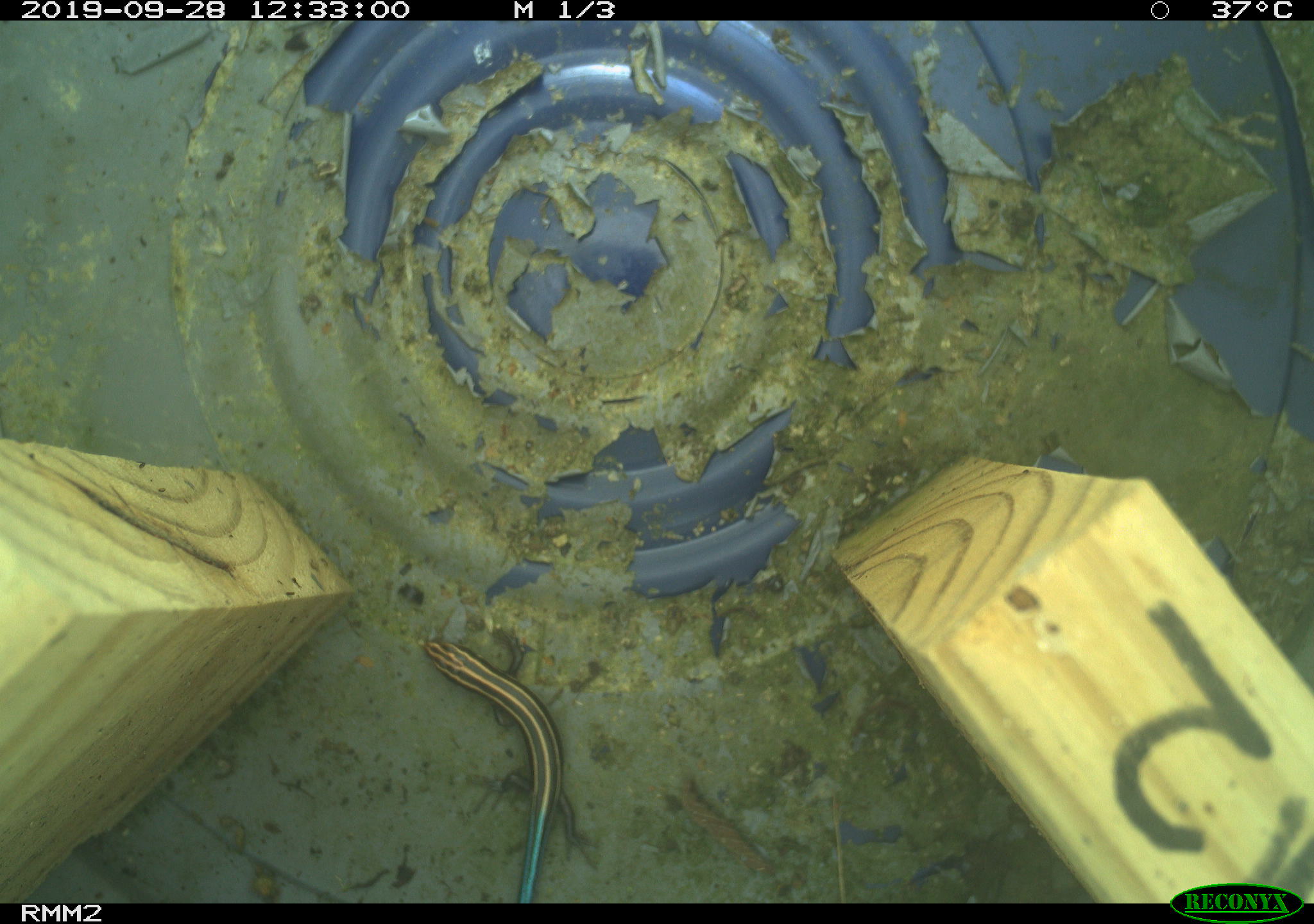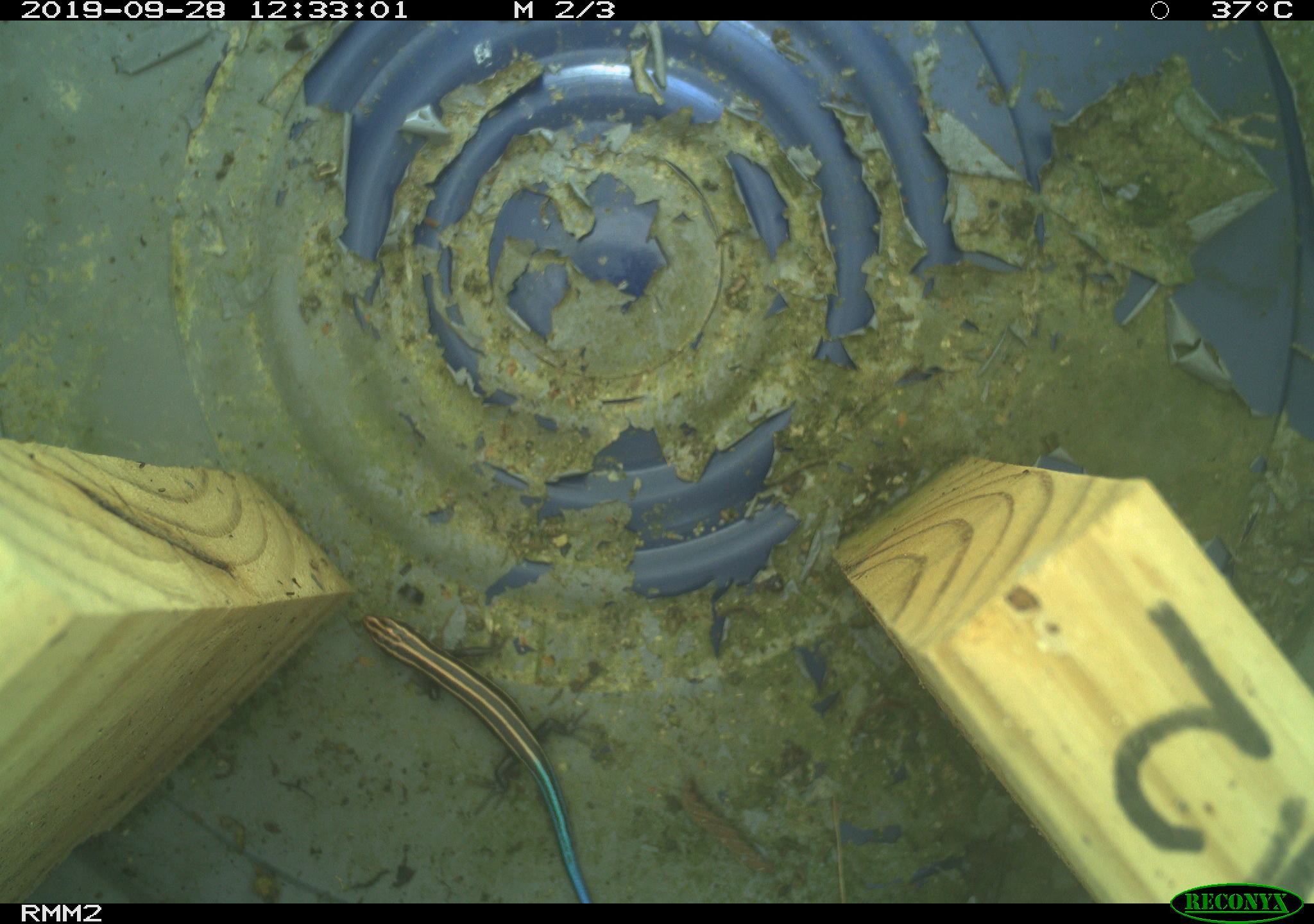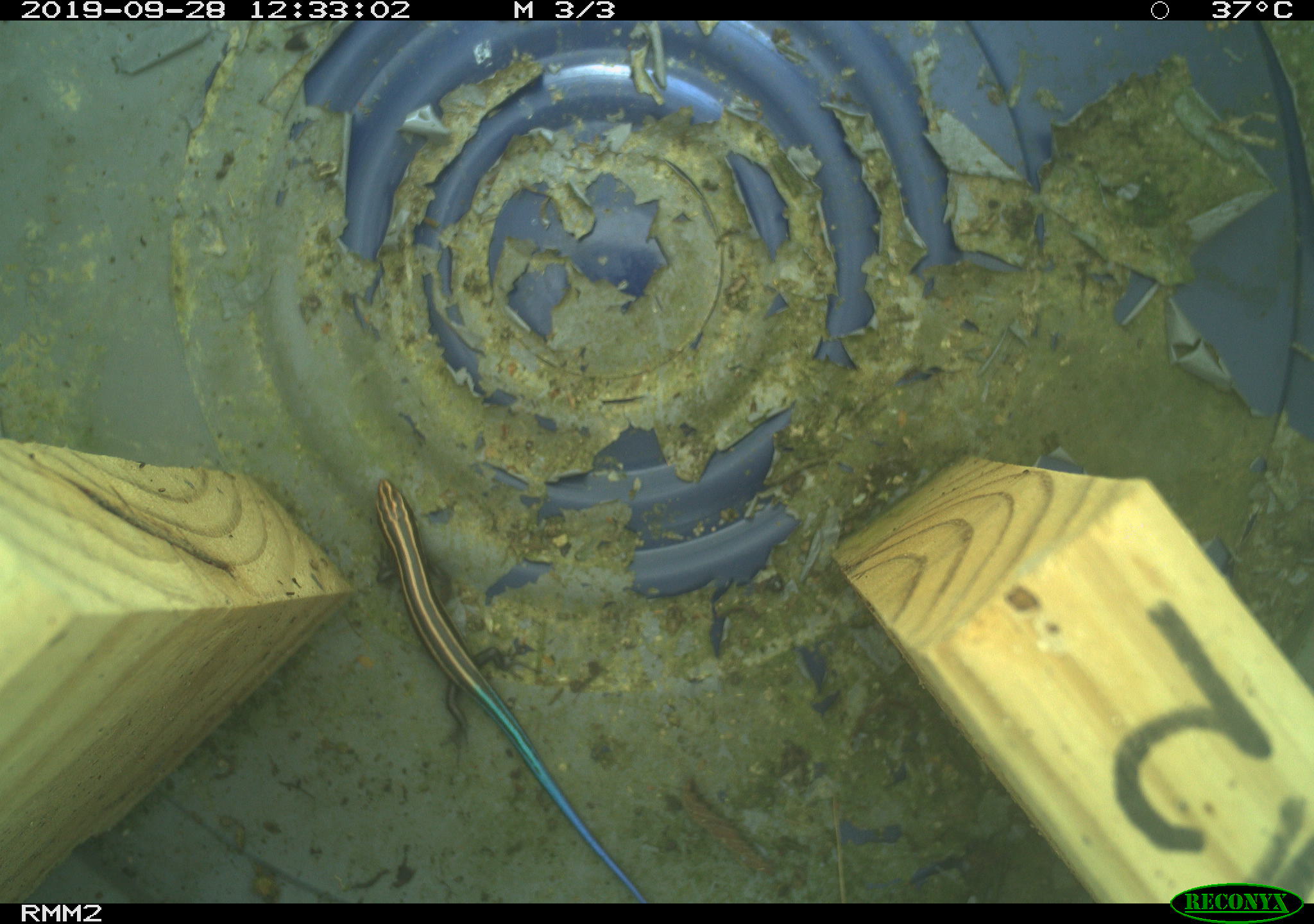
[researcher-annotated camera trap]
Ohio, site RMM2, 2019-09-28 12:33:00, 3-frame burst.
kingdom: Animalia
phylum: Chordata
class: Reptilia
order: Squamata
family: Scincidae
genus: Plestiodon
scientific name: Plestiodon fasciatus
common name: common five-lined skink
Common five-lined skink (Plestiodon fasciatus).